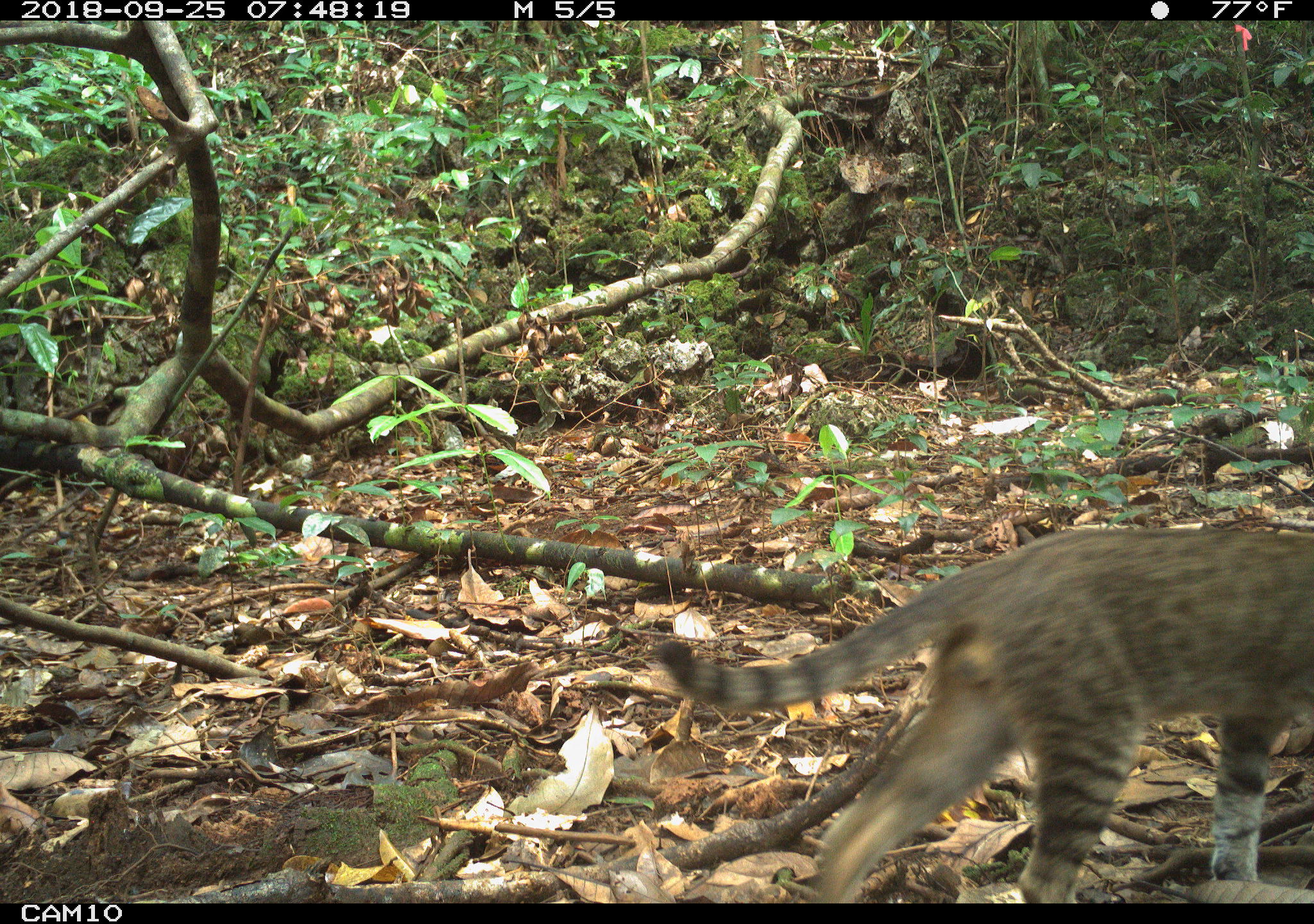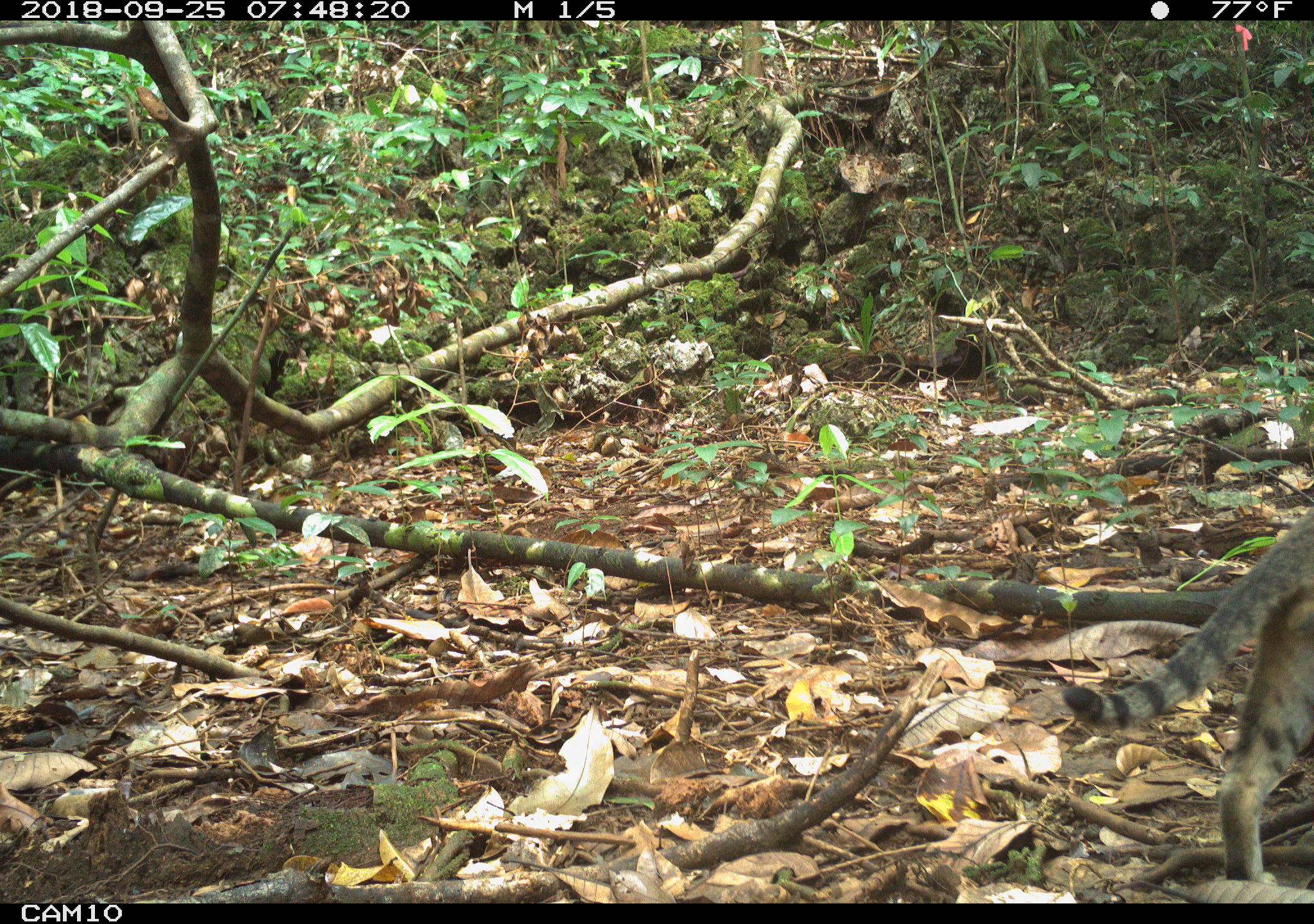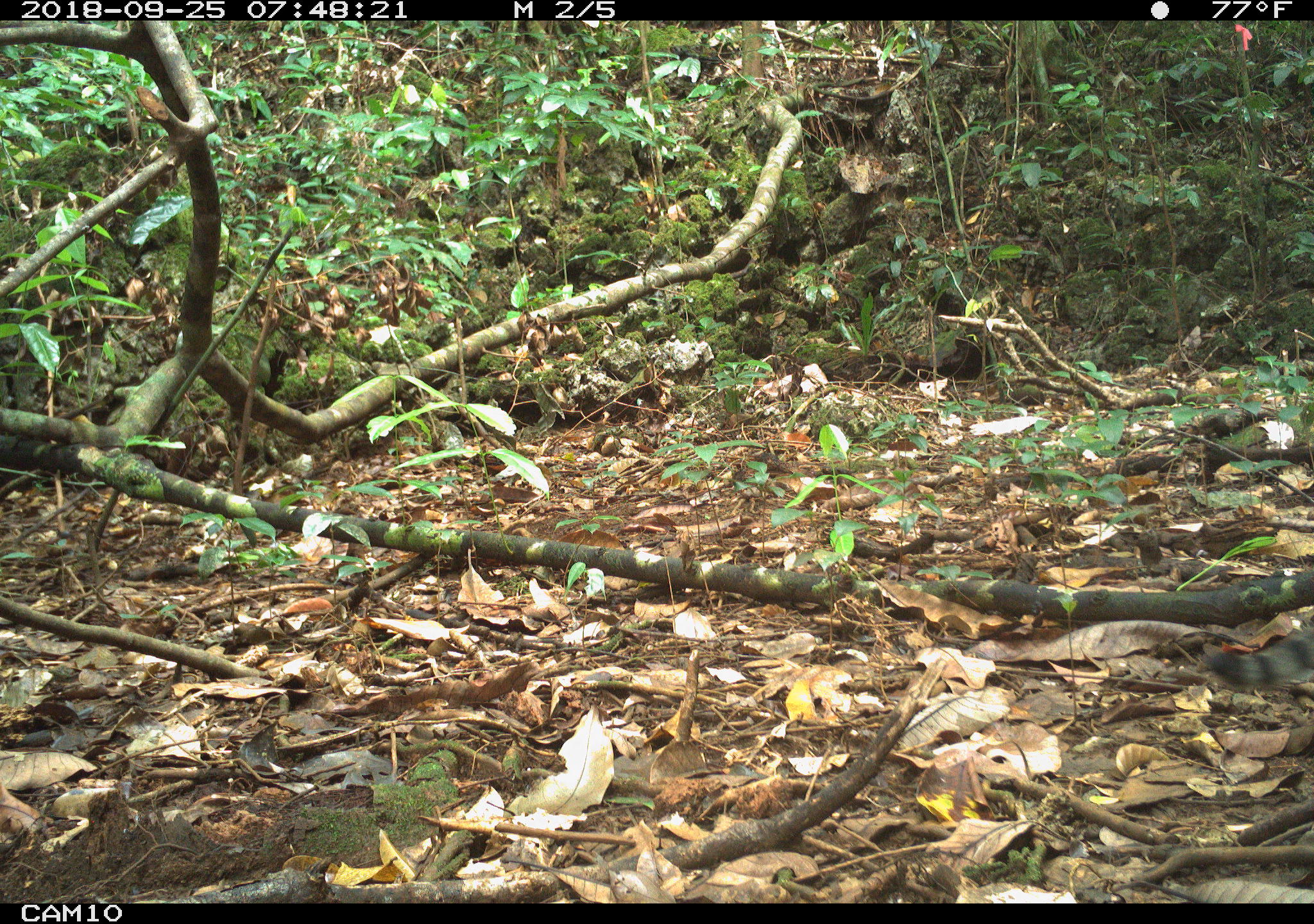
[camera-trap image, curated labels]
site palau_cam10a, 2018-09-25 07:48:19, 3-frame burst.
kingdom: Animalia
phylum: Chordata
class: Mammalia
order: Carnivora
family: Felidae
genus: Felis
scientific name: Felis catus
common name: cat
Cat (Felis catus).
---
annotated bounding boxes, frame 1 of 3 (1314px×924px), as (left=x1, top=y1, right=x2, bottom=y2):
cat: (left=649, top=526, right=1314, bottom=902)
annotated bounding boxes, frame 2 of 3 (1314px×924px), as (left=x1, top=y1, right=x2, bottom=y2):
cat: (left=1071, top=499, right=1314, bottom=893)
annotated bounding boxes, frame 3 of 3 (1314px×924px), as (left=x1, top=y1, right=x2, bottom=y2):
cat: (left=1198, top=610, right=1314, bottom=705)